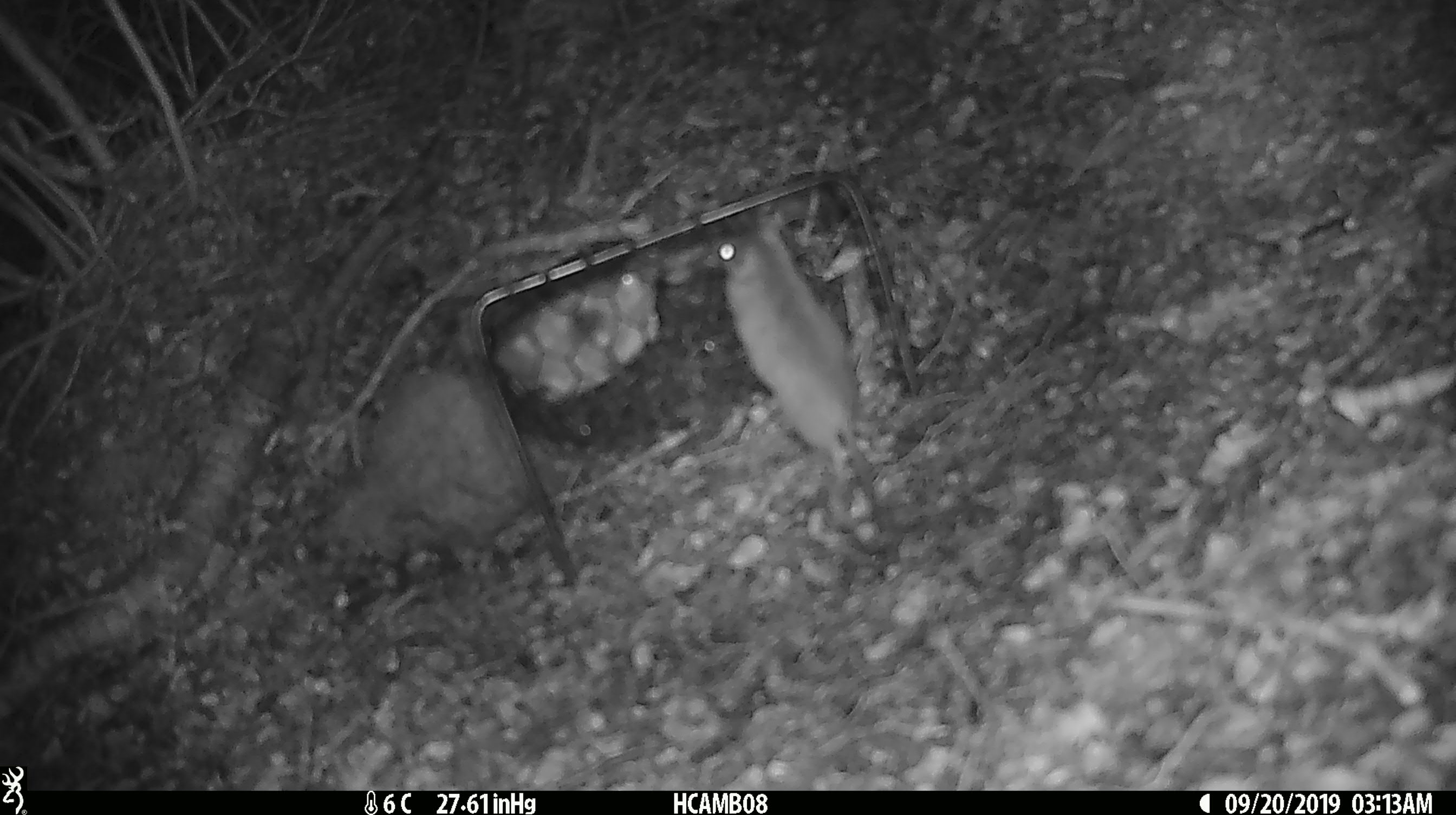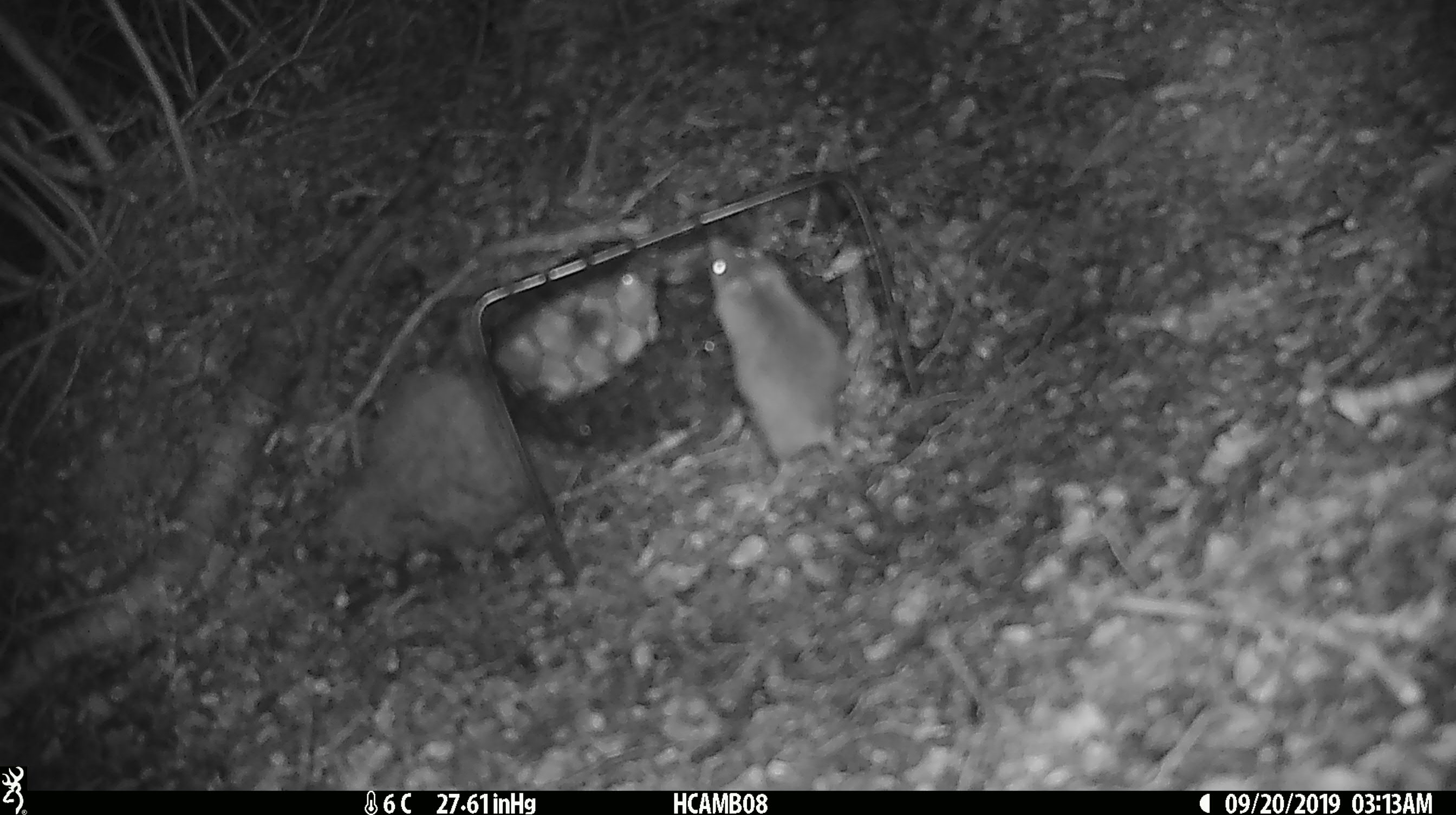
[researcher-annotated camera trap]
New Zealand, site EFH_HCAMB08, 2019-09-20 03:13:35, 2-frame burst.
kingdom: Animalia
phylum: Chordata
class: Mammalia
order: Rodentia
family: Muridae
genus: Mus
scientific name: Mus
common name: mouse